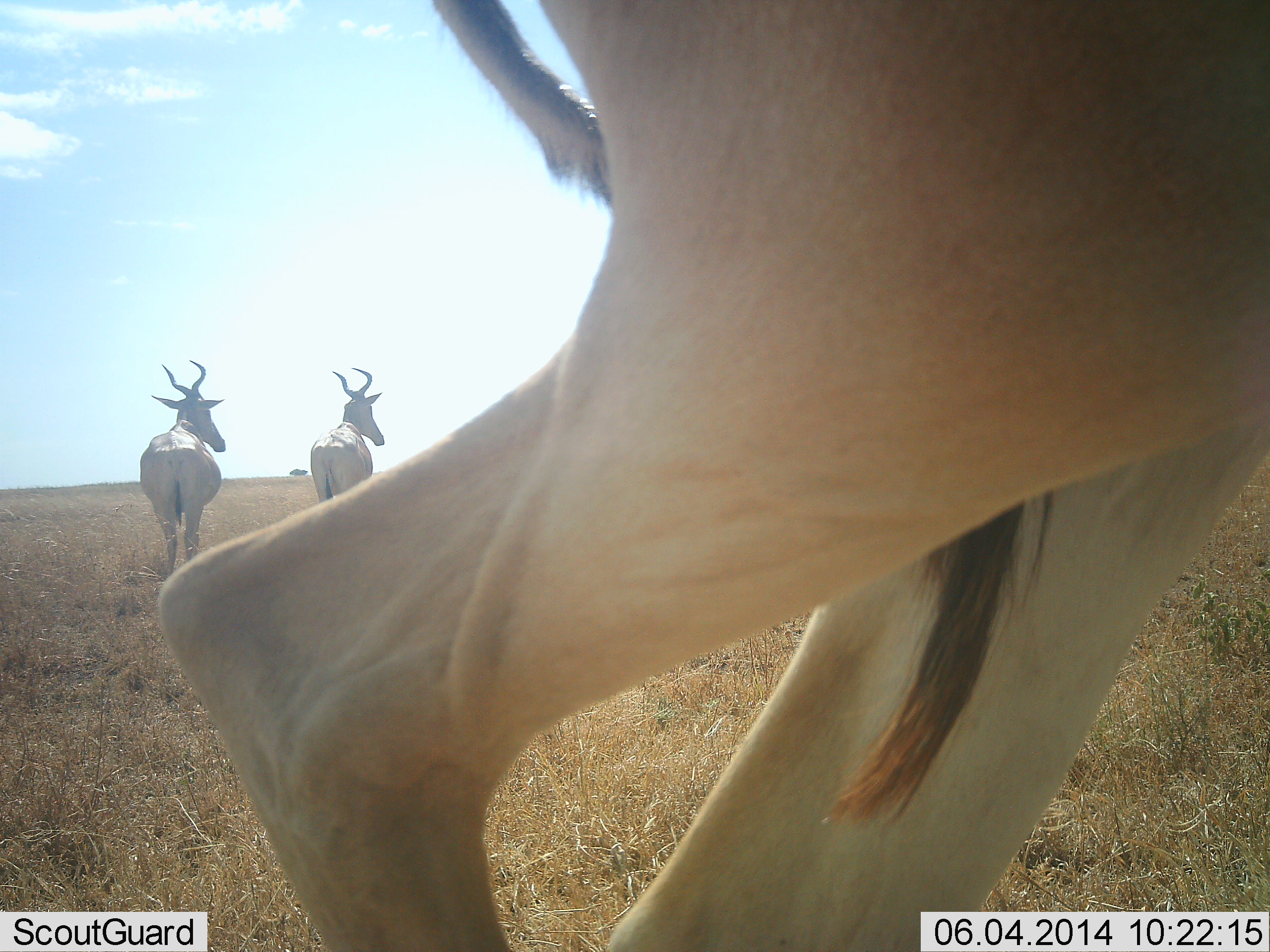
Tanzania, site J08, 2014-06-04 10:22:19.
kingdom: Animalia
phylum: Chordata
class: Mammalia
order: Artiodactyla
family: Bovidae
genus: Alcelaphus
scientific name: Alcelaphus buselaphus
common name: hartebeest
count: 3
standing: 90%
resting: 0%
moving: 20%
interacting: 0%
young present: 0%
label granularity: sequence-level